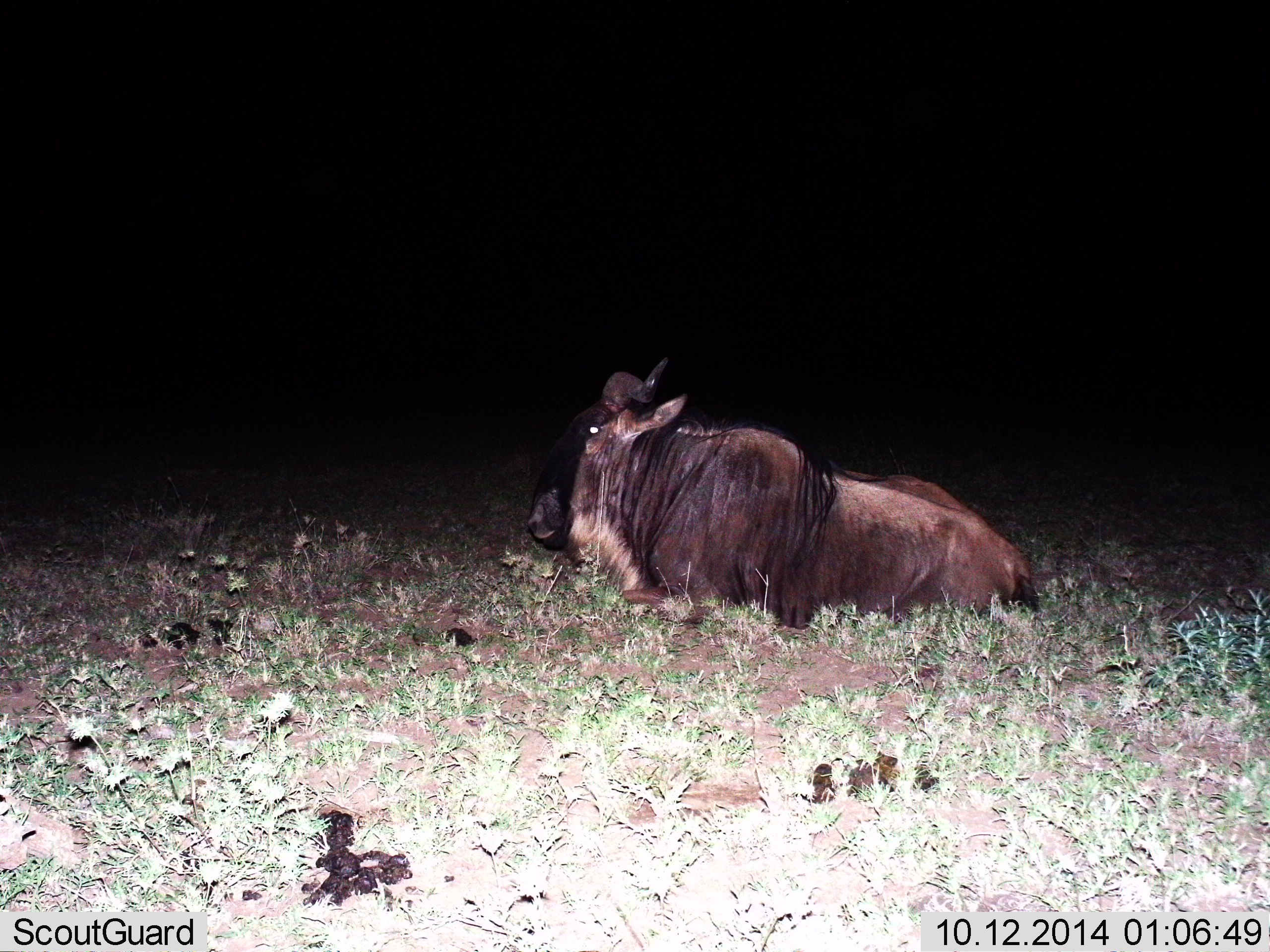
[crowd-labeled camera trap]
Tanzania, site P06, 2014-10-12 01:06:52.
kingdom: Animalia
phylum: Chordata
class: Mammalia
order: Artiodactyla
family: Bovidae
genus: Connochaetes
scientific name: Connochaetes taurinus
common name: blue wildebeest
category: wildebeest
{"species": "wildebeest (blue wildebeest) (Connochaetes taurinus)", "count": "1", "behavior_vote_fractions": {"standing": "0%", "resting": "100%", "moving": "0%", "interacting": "0%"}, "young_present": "0%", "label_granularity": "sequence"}